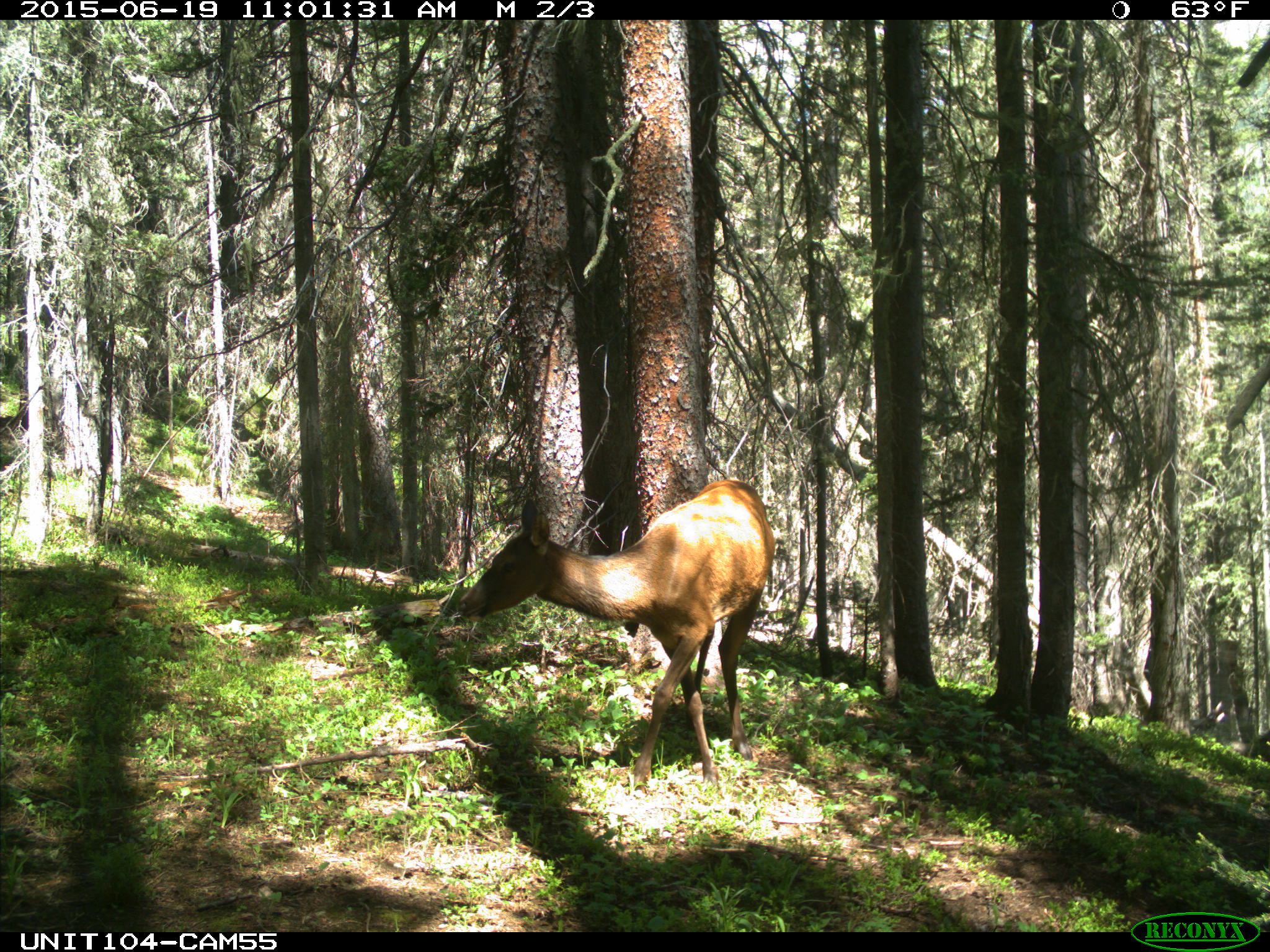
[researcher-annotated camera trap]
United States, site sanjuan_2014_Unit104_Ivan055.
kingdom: Animalia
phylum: Chordata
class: Mammalia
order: Artiodactyla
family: Cervidae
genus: Cervus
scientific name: Cervus elaphus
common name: red deer